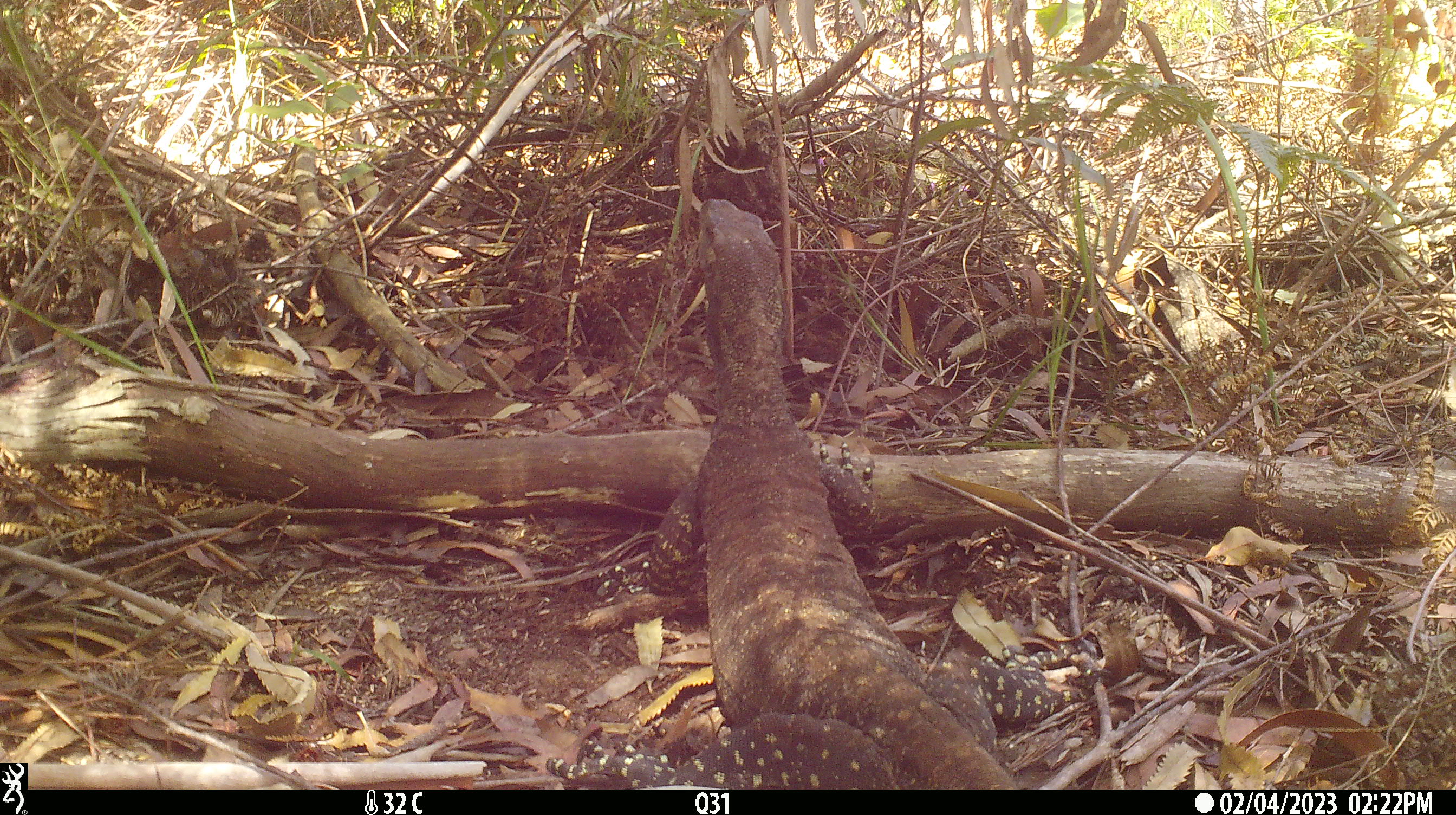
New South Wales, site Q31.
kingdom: Animalia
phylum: Chordata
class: Reptilia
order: Squamata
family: Varanidae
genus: Varanus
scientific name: Varanus varius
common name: lace monitor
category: goanna